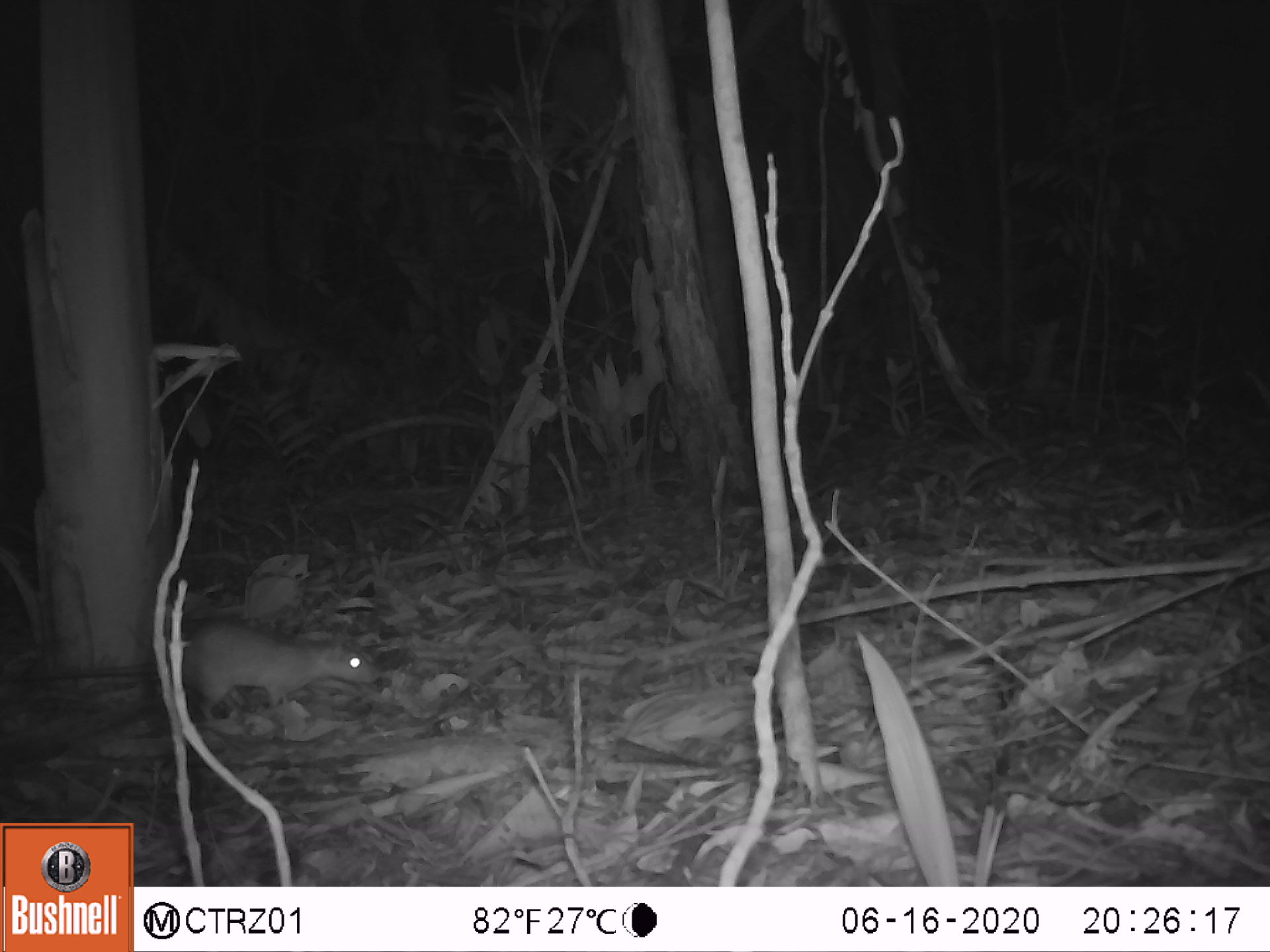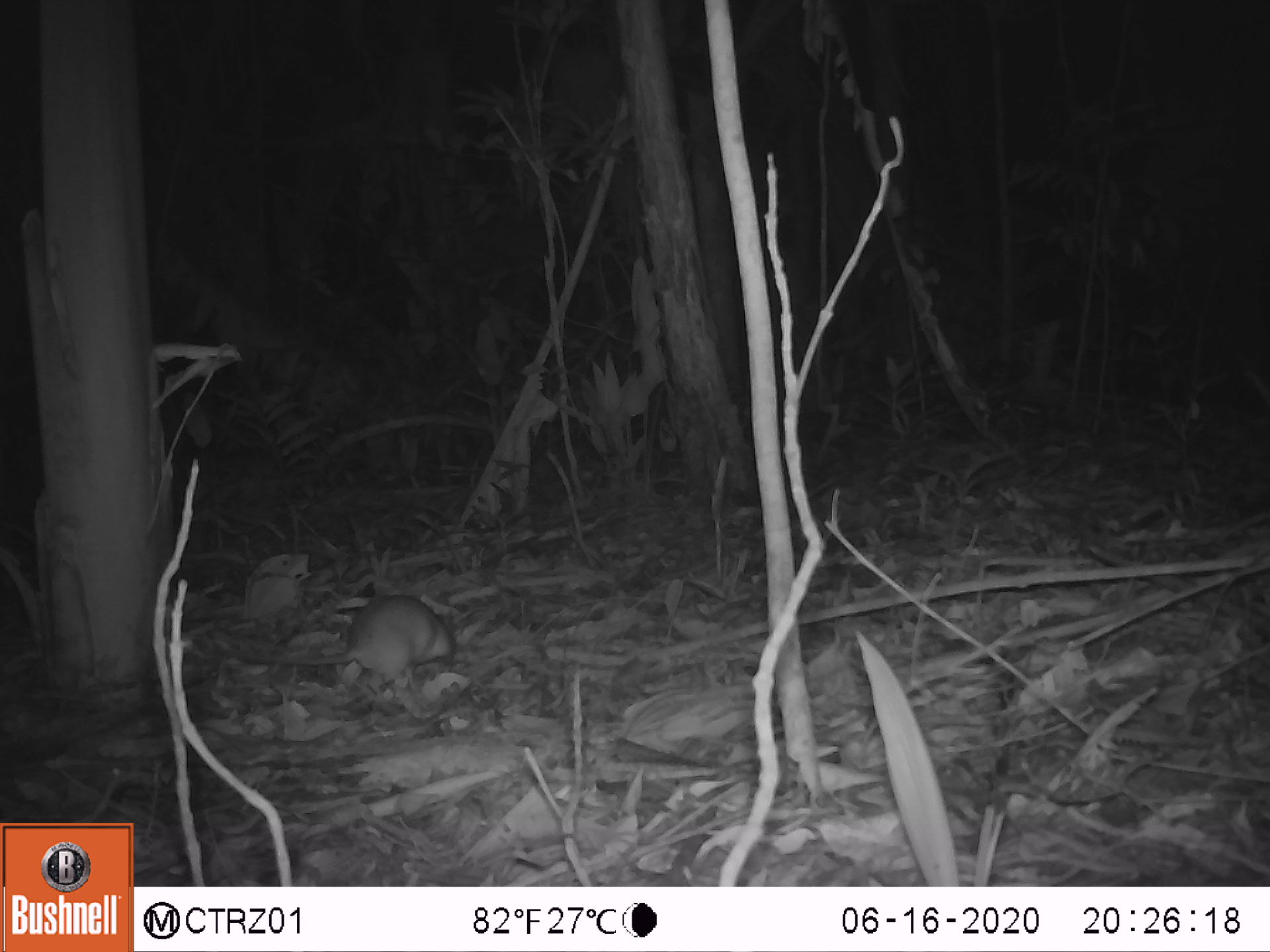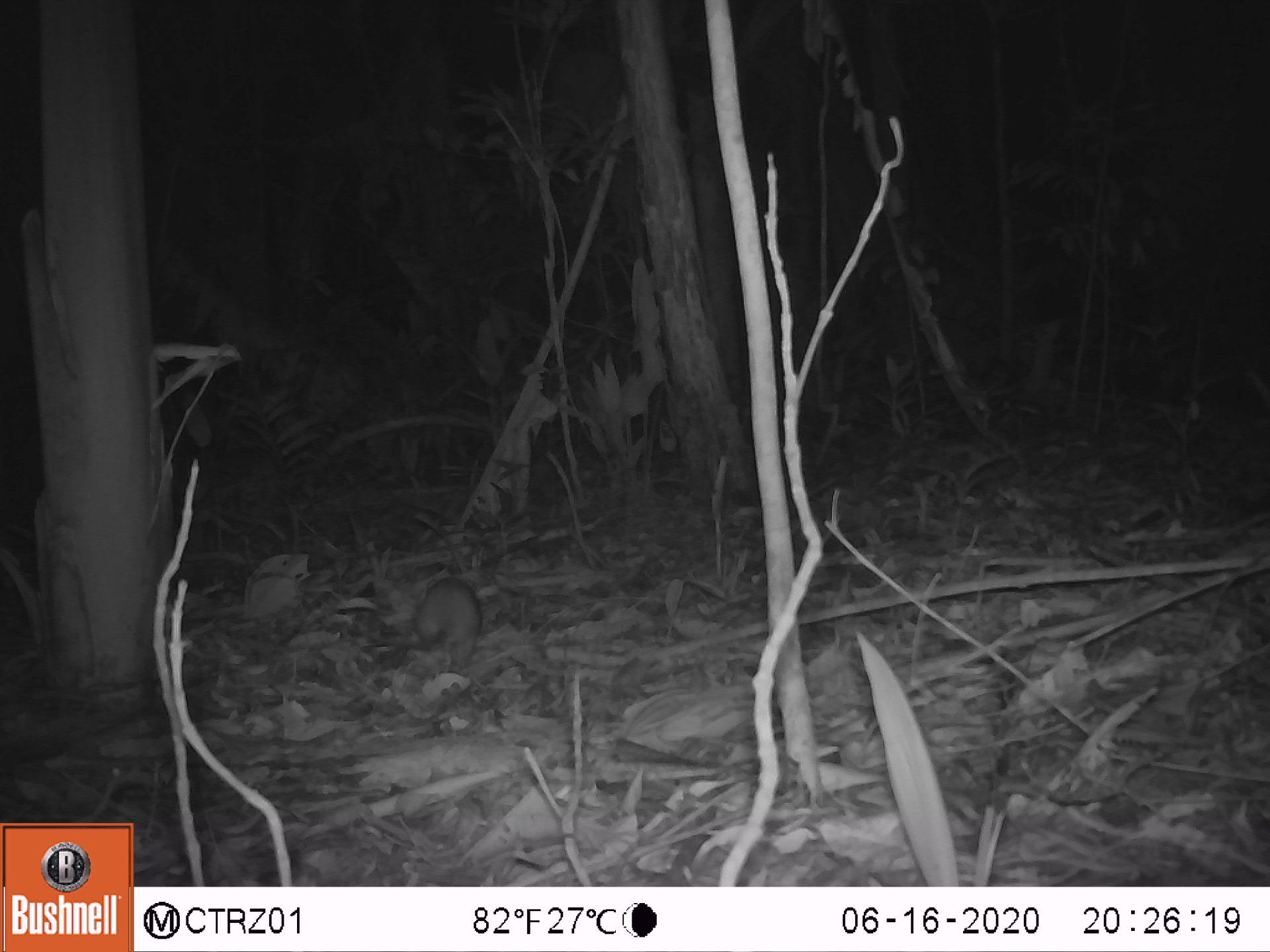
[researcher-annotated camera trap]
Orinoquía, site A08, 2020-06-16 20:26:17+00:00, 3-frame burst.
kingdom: Animalia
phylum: Chordata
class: Mammalia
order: Rodentia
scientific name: Rodentia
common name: rodent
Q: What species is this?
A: Rodent (Rodentia).